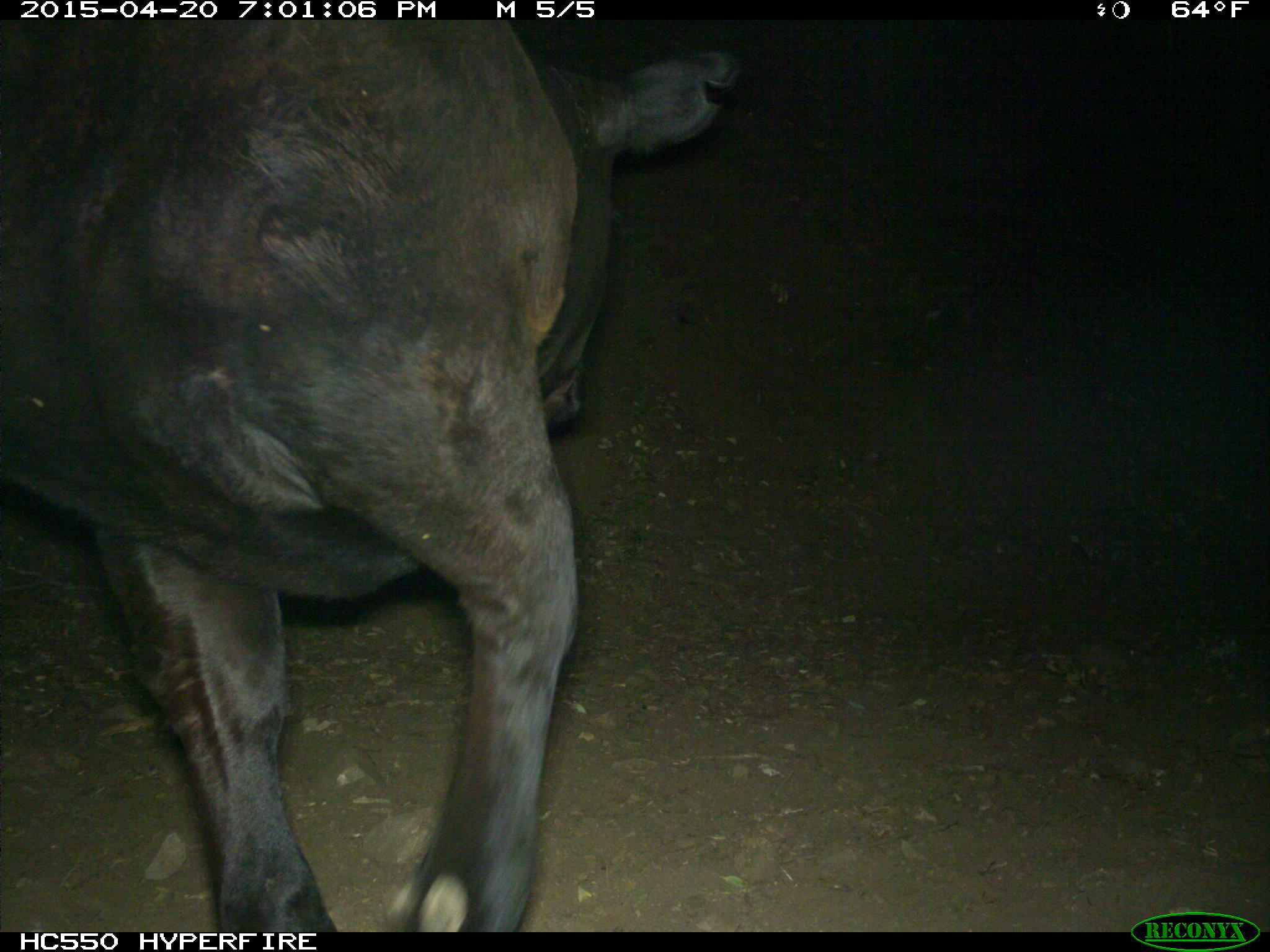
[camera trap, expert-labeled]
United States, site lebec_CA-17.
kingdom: Animalia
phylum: Chordata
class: Mammalia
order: Artiodactyla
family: Bovidae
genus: Bos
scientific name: Bos taurus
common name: domestic cow